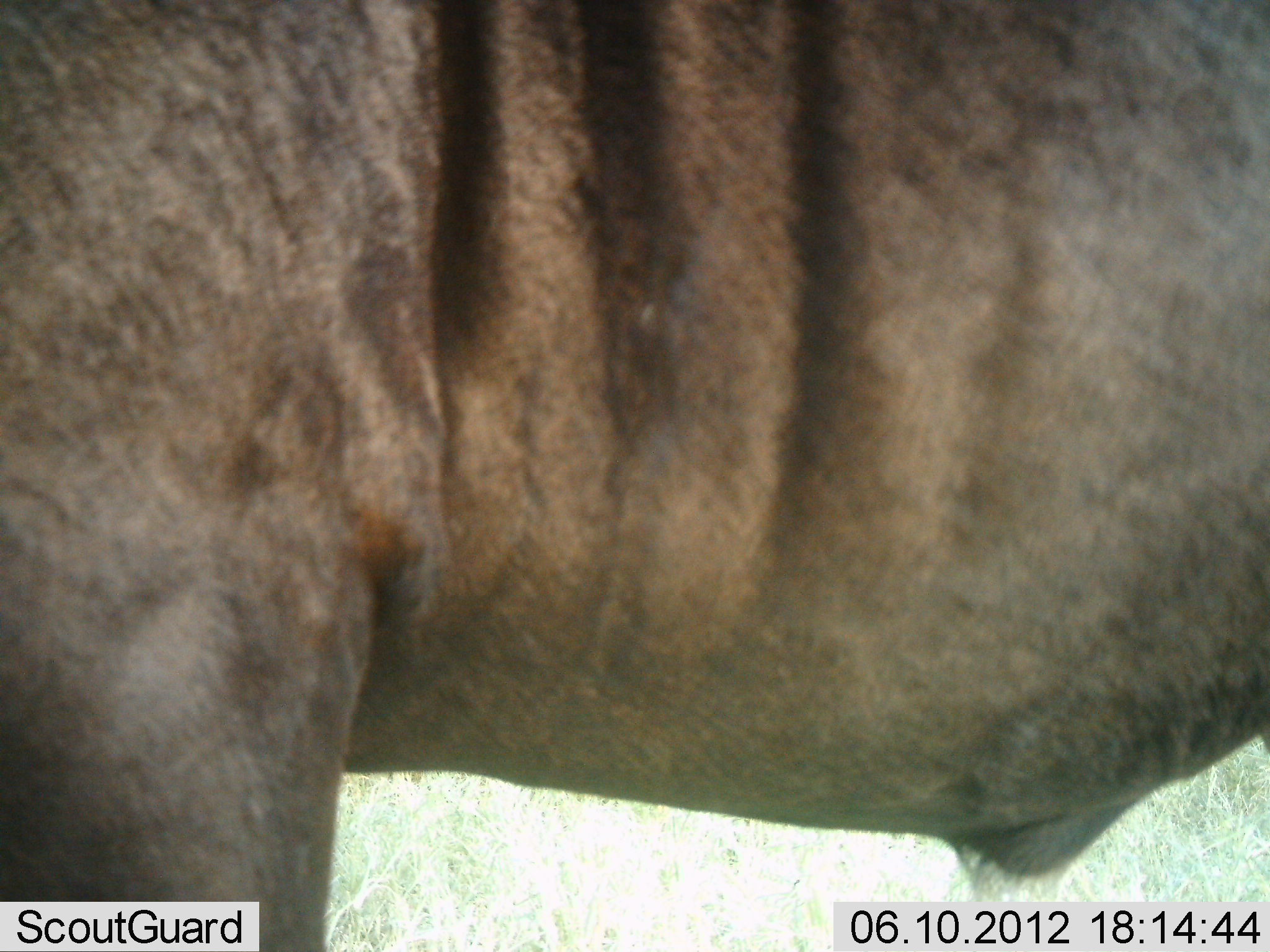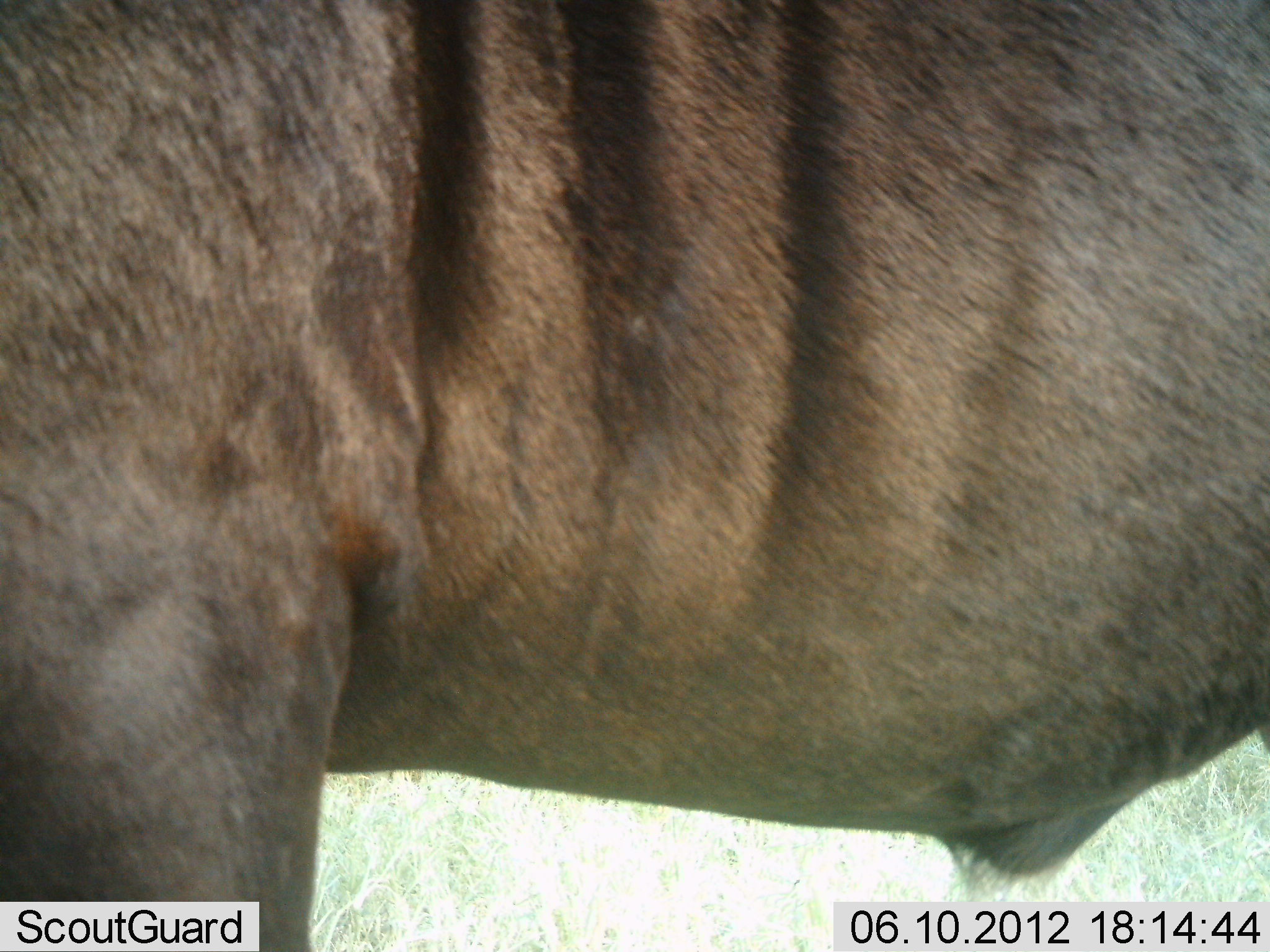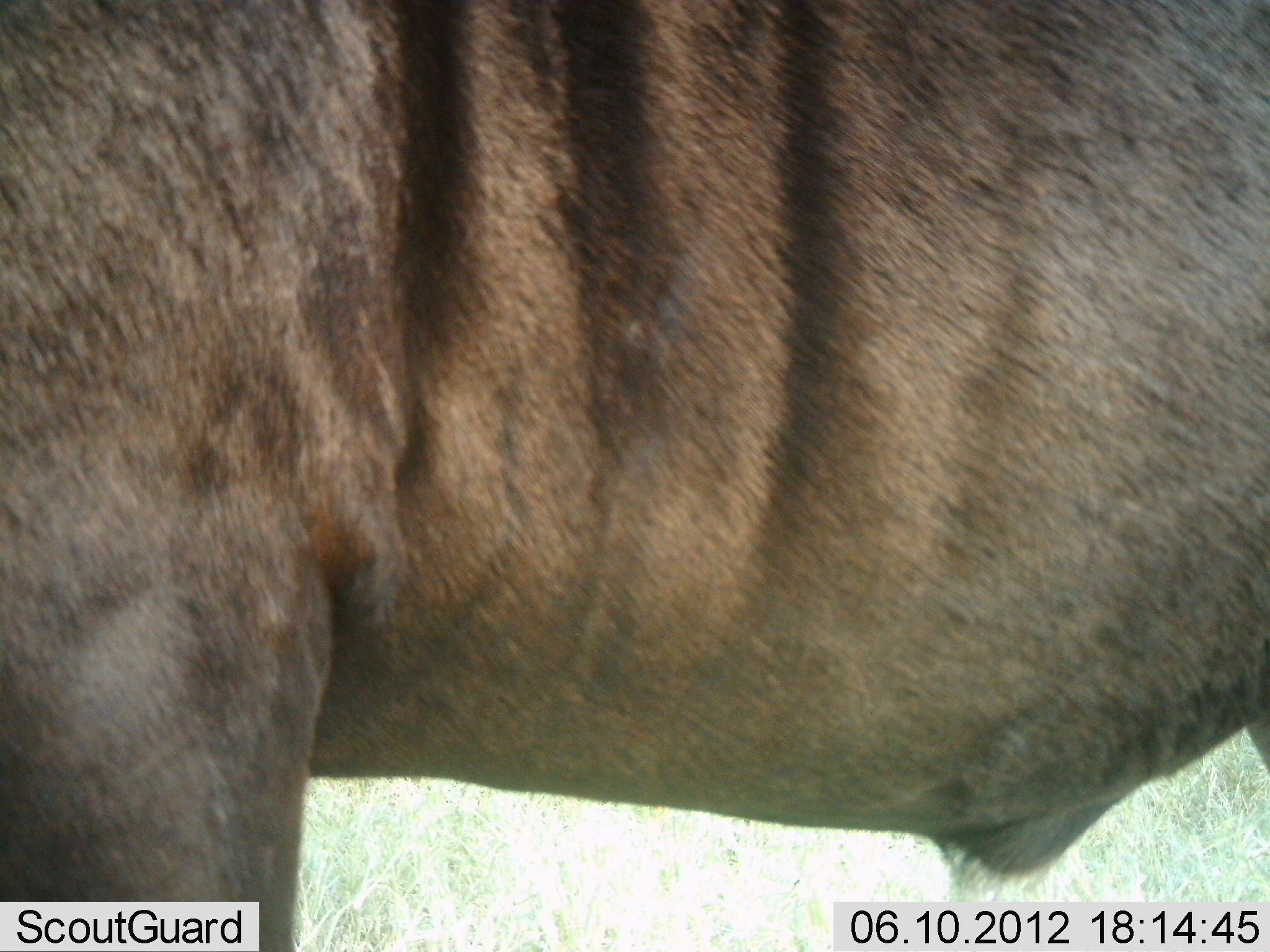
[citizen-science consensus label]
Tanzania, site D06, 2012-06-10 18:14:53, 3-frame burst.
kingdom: Animalia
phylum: Chordata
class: Mammalia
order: Artiodactyla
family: Bovidae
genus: Connochaetes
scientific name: Connochaetes taurinus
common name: blue wildebeest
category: wildebeest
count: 1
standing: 100%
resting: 0%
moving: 0%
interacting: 0%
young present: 0%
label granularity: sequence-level